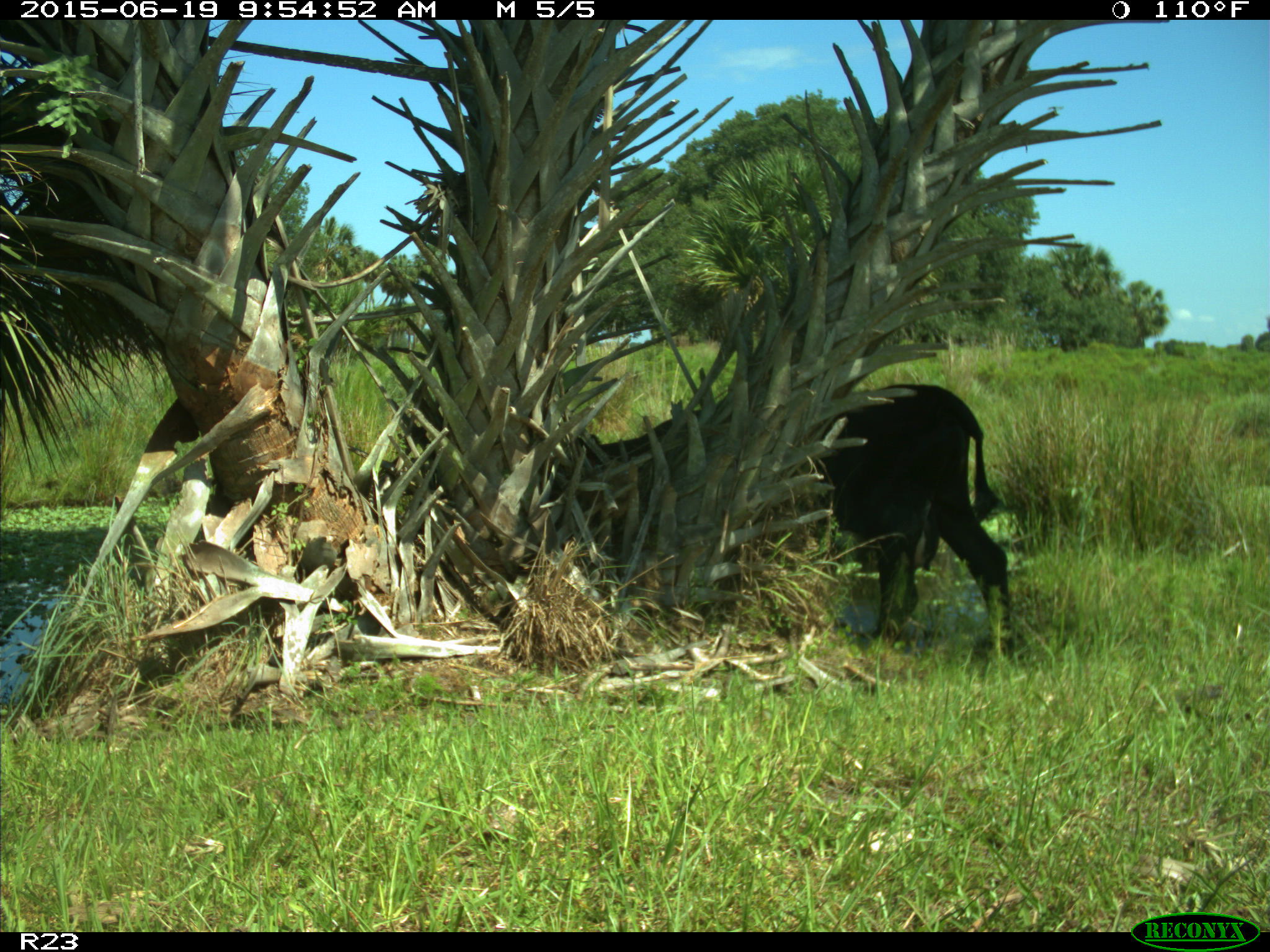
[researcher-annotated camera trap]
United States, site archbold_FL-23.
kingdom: Animalia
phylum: Chordata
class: Mammalia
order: Artiodactyla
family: Bovidae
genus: Bos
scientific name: Bos taurus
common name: domestic cow